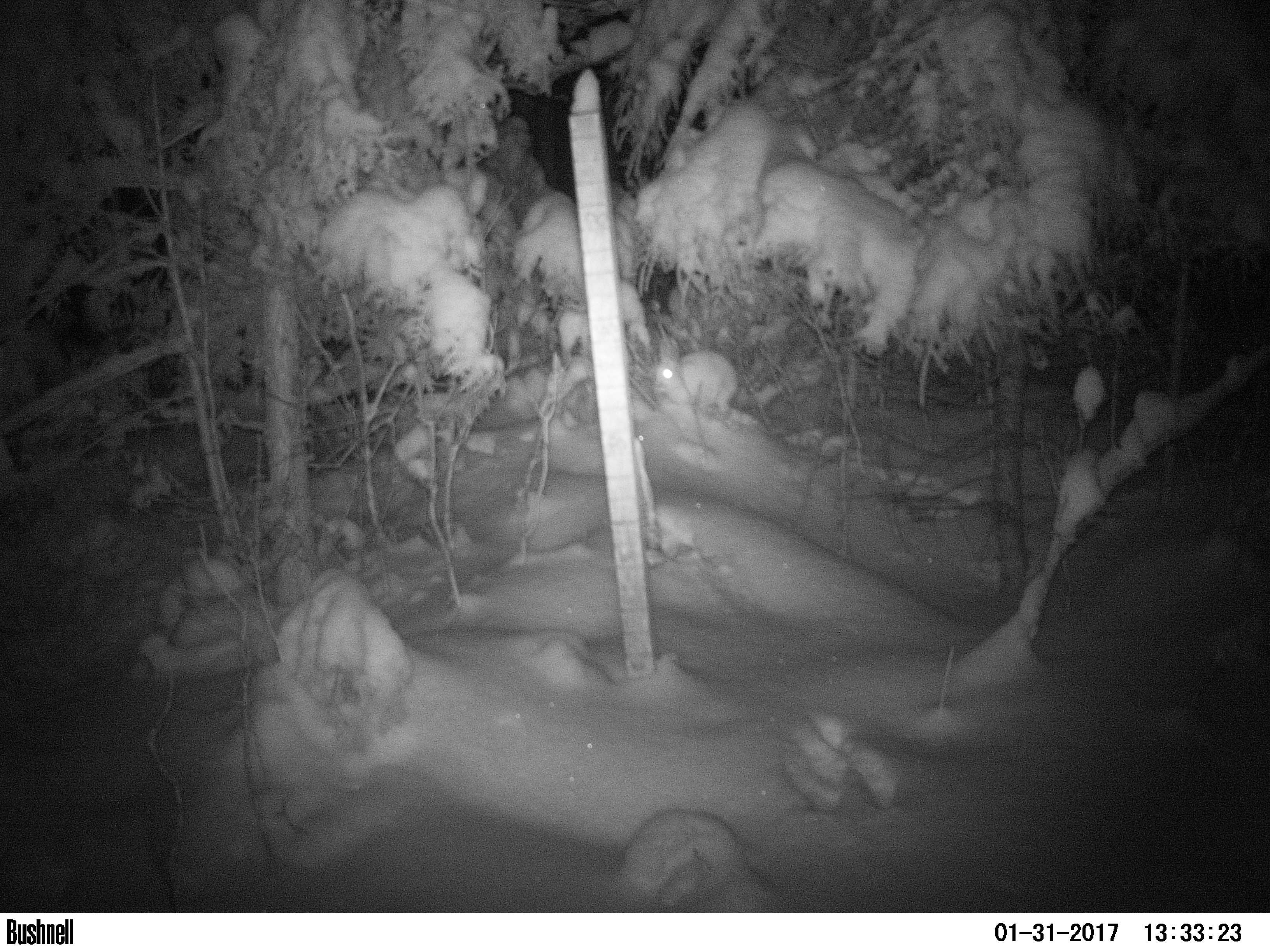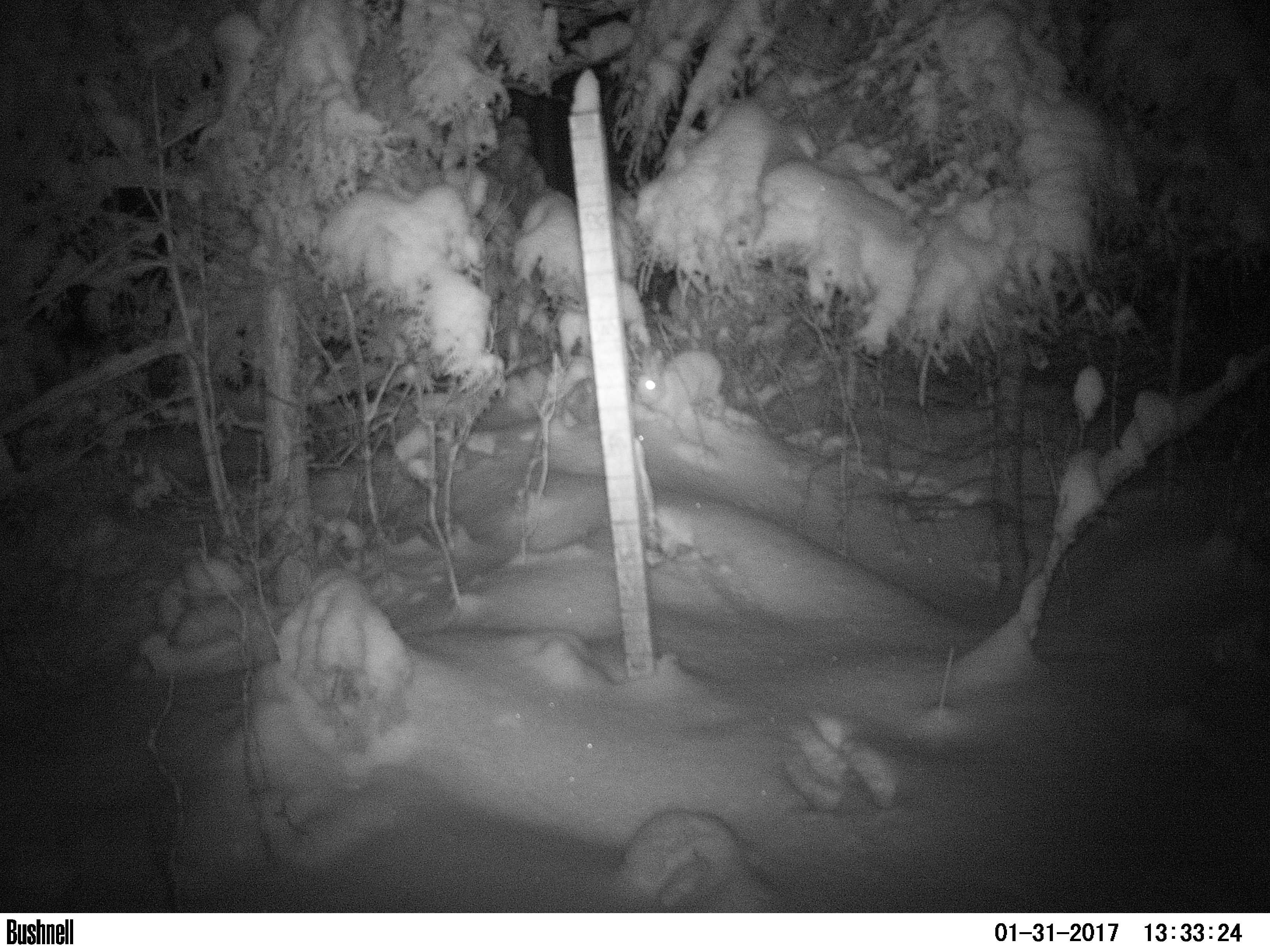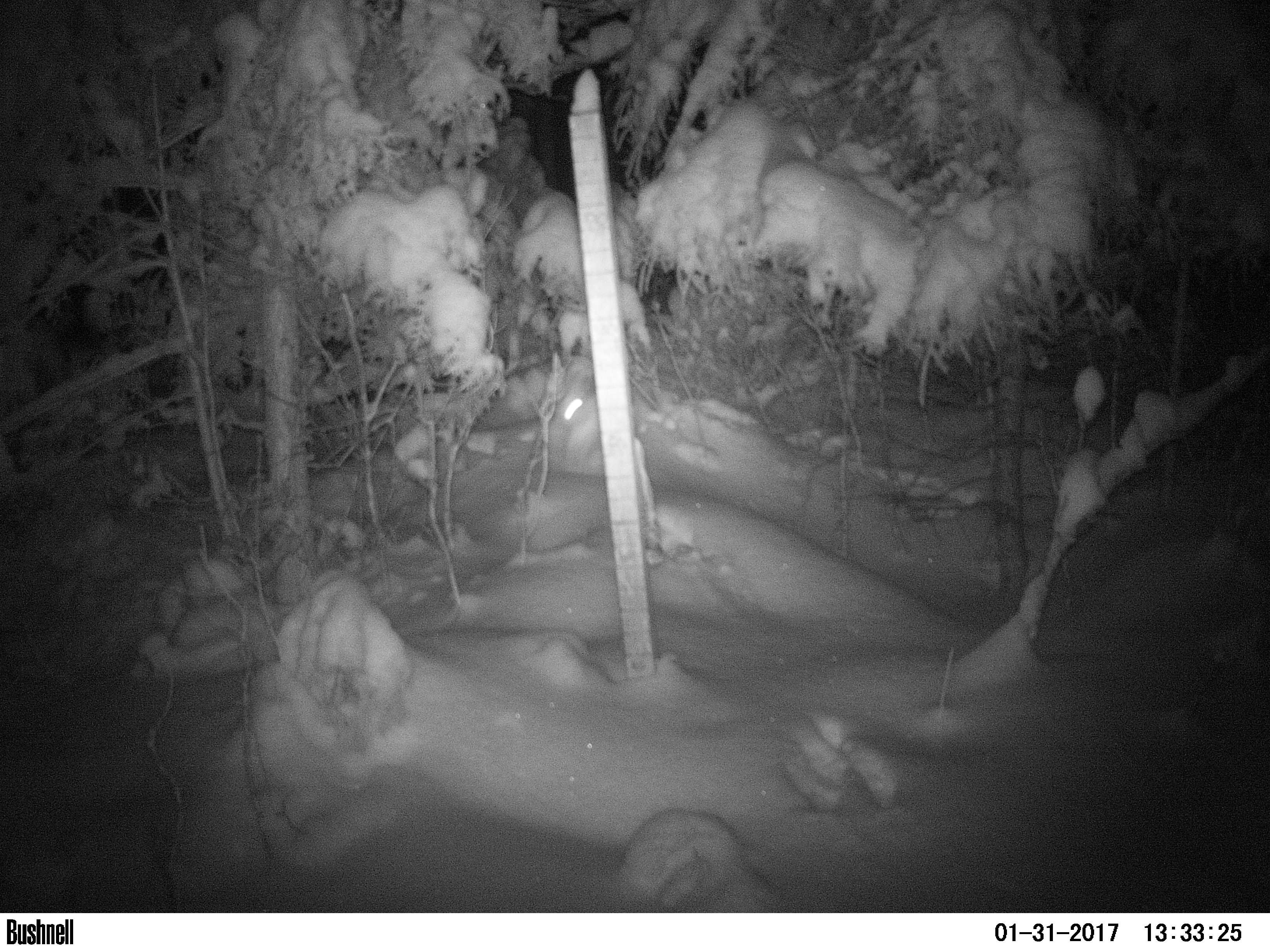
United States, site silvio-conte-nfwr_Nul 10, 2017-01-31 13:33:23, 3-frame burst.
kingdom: Animalia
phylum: Chordata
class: Mammalia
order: Lagomorpha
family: Leporidae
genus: Lepus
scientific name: Lepus americanus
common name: snowshoe hare